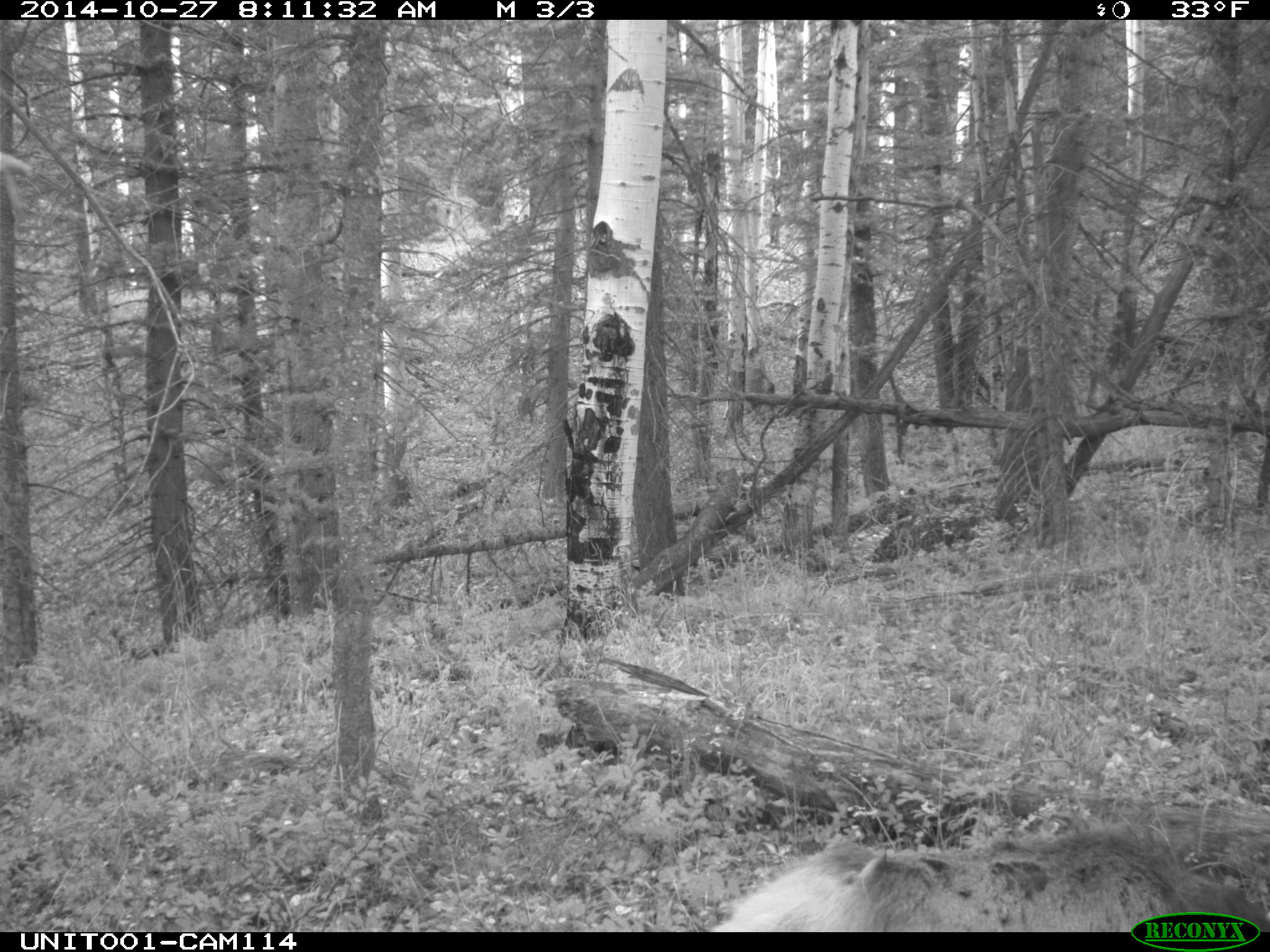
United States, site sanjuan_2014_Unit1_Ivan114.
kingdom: Animalia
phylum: Chordata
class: Mammalia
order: Artiodactyla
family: Cervidae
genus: Cervus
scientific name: Cervus elaphus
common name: red deer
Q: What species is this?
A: Cervus elaphus (red deer).